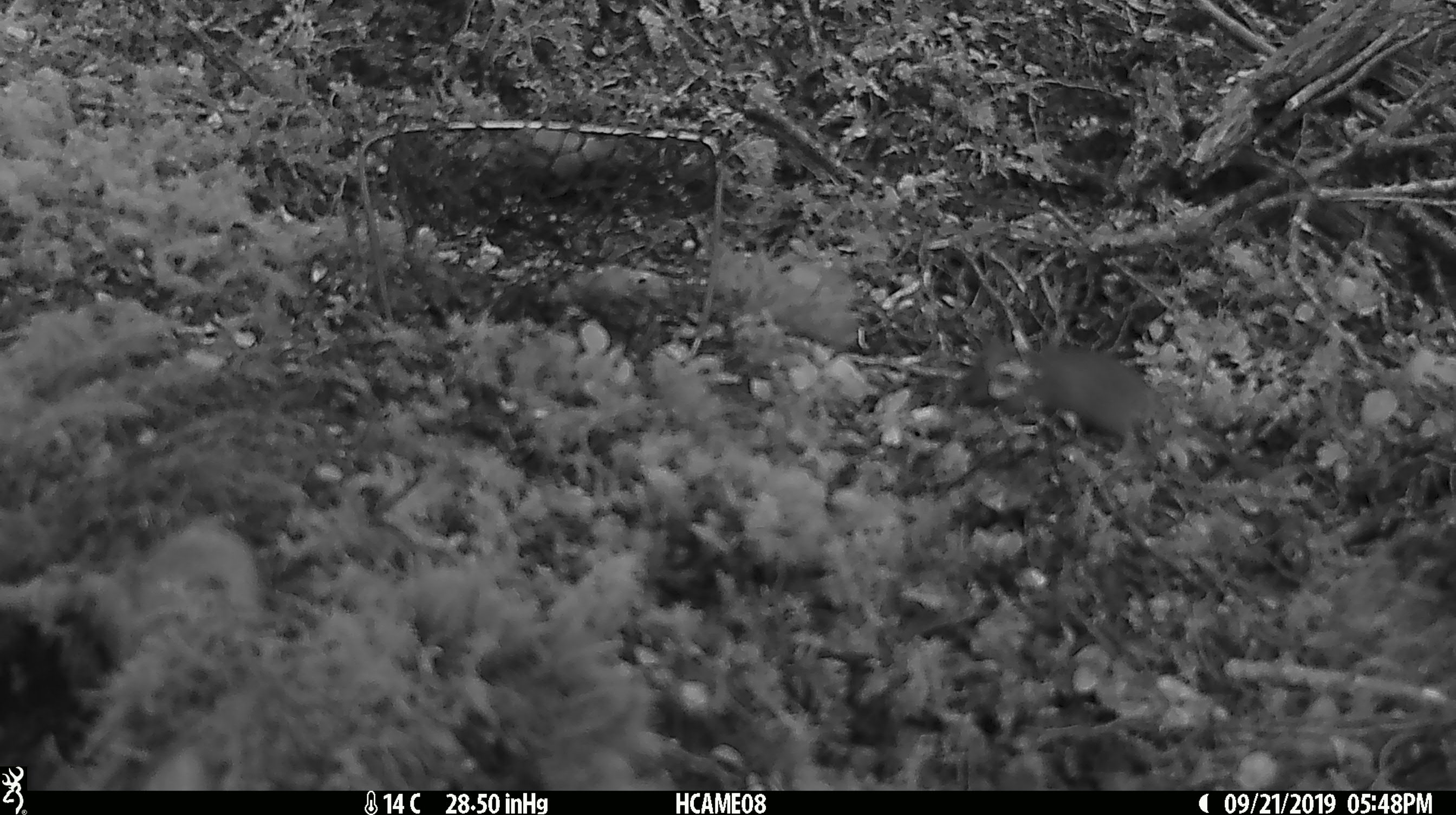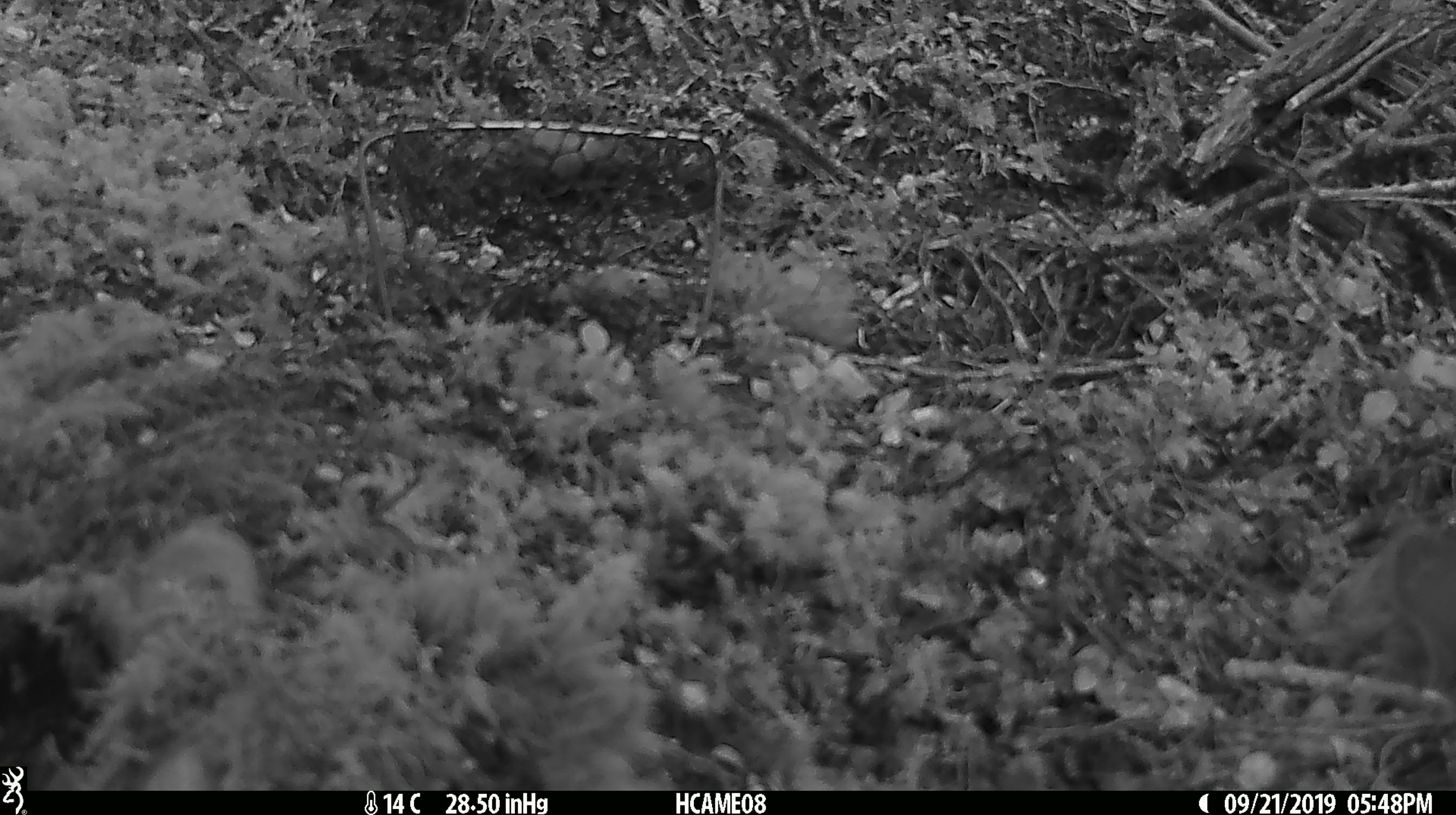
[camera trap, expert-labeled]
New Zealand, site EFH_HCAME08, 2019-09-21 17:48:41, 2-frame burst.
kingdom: Animalia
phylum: Chordata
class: Mammalia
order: Rodentia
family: Muridae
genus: Mus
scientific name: Mus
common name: mouse